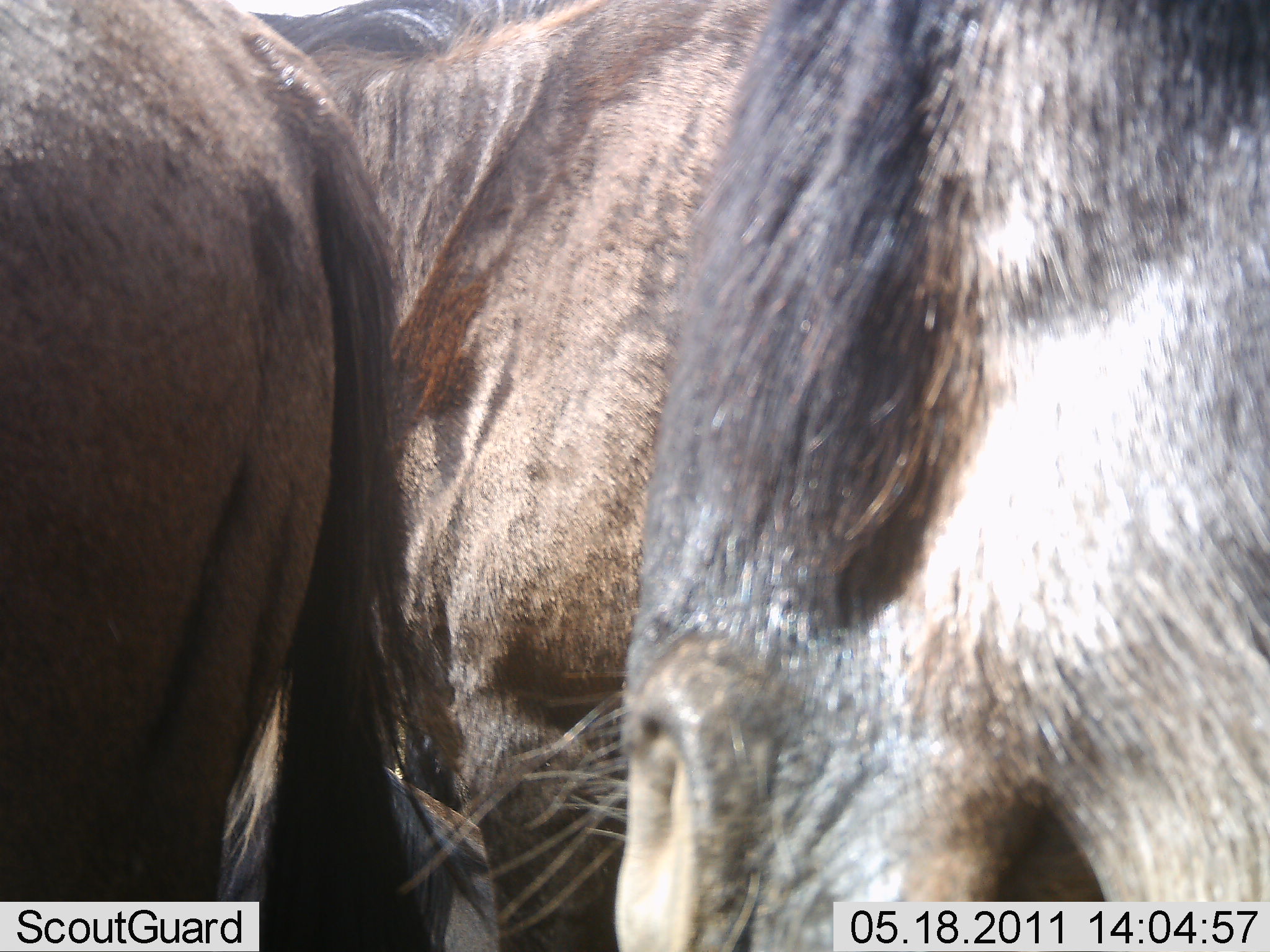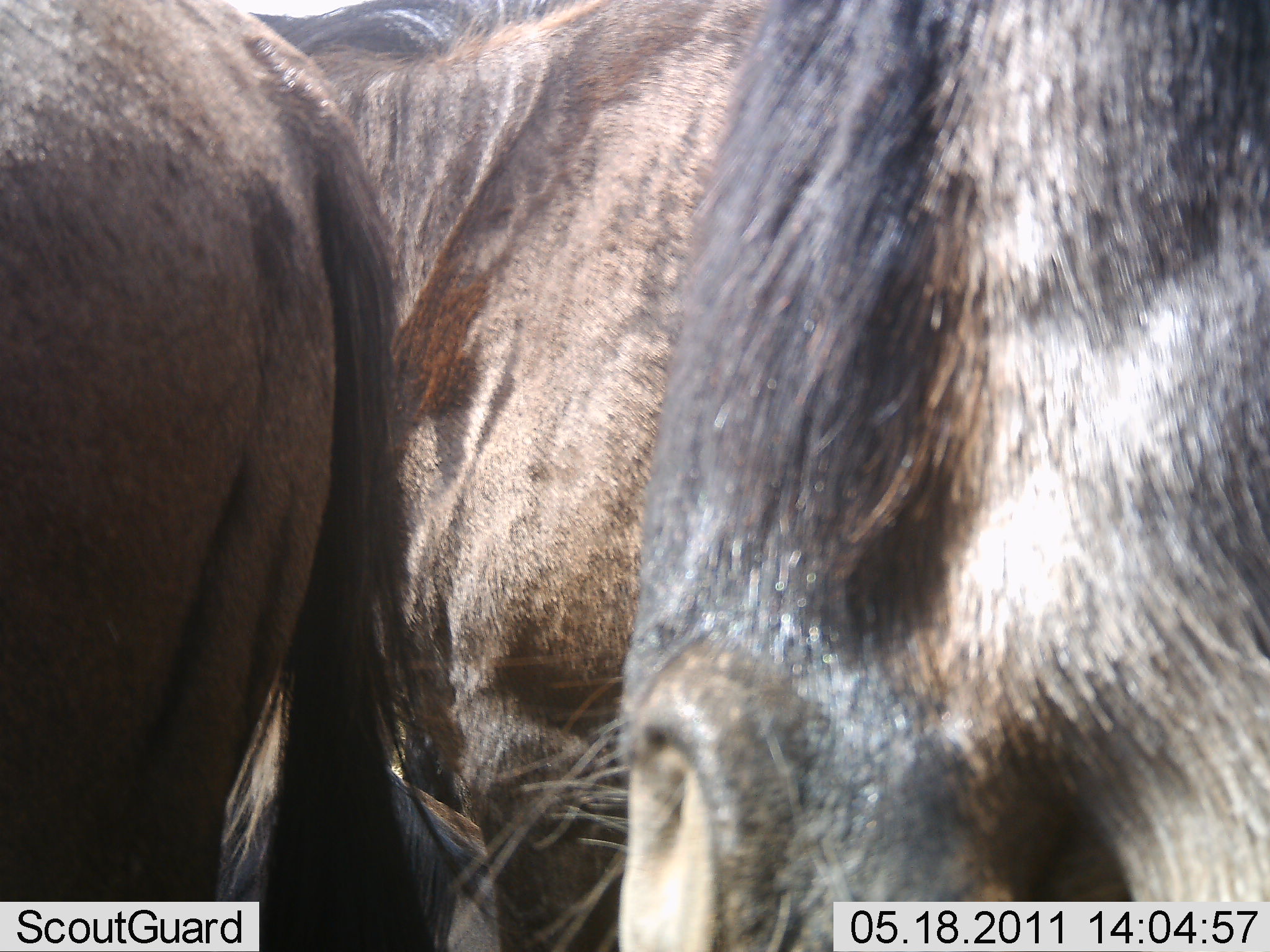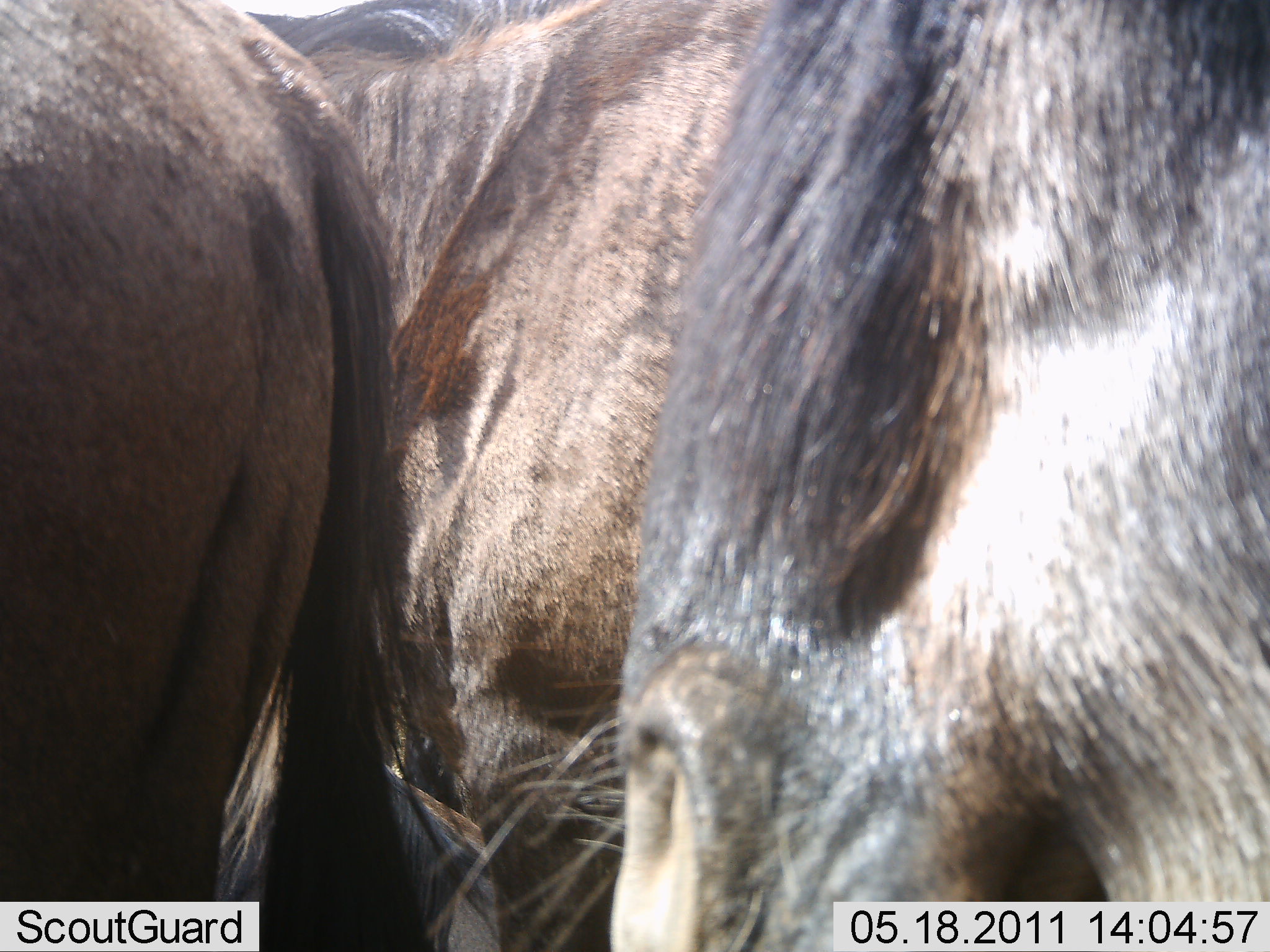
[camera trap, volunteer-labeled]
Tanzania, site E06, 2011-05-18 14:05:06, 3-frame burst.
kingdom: Animalia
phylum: Chordata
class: Mammalia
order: Artiodactyla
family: Bovidae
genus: Connochaetes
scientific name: Connochaetes taurinus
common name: blue wildebeest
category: wildebeest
Wildebeest (blue wildebeest) (Connochaetes taurinus), count 3. Behavior (volunteer vote fractions): standing 75%, resting 0%, moving 8%, interacting 8%. Young present (vote fraction): 0%. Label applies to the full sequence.